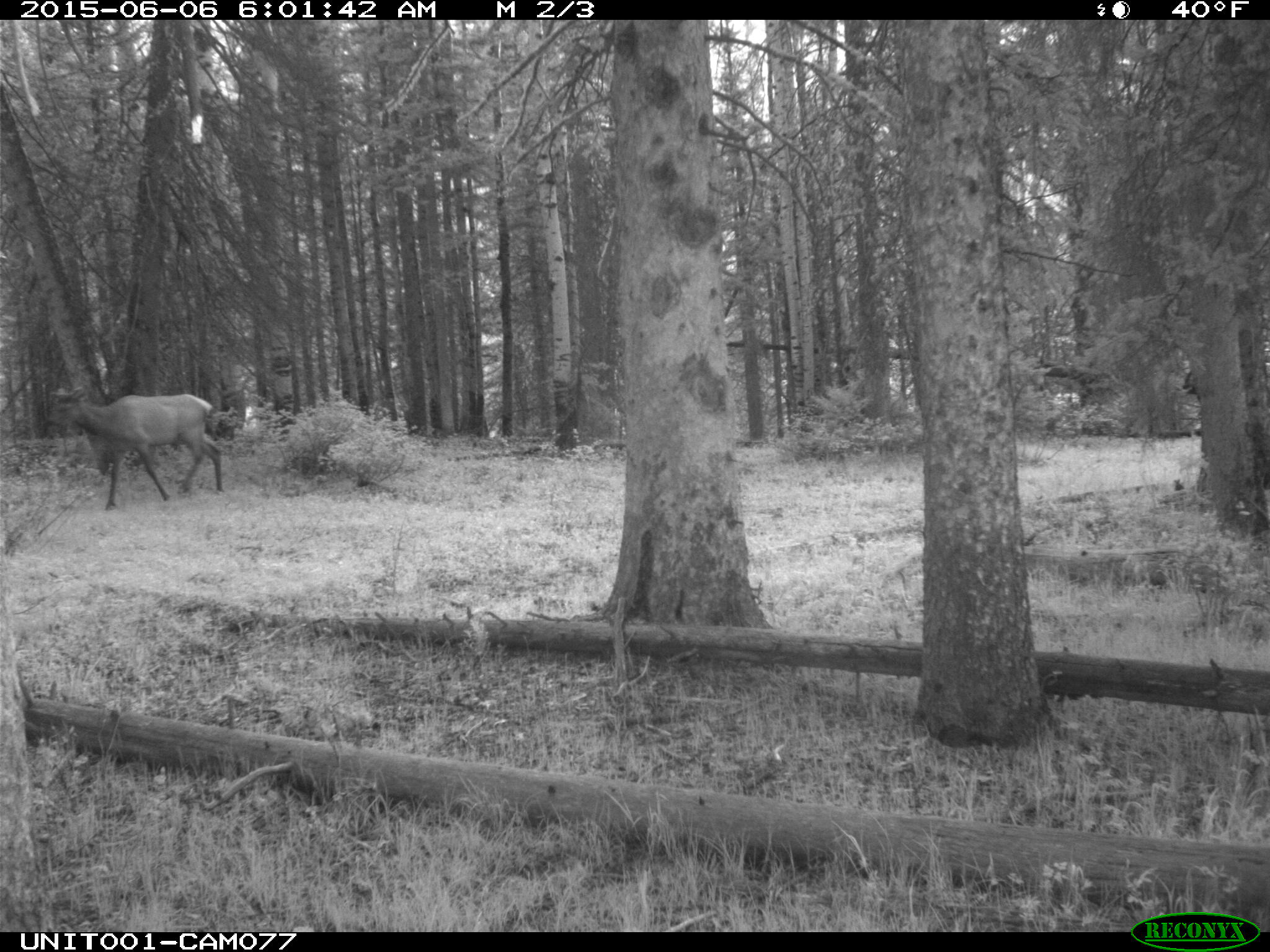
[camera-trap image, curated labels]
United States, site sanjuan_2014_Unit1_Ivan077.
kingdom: Animalia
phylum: Chordata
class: Mammalia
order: Artiodactyla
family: Cervidae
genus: Cervus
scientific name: Cervus elaphus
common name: red deer